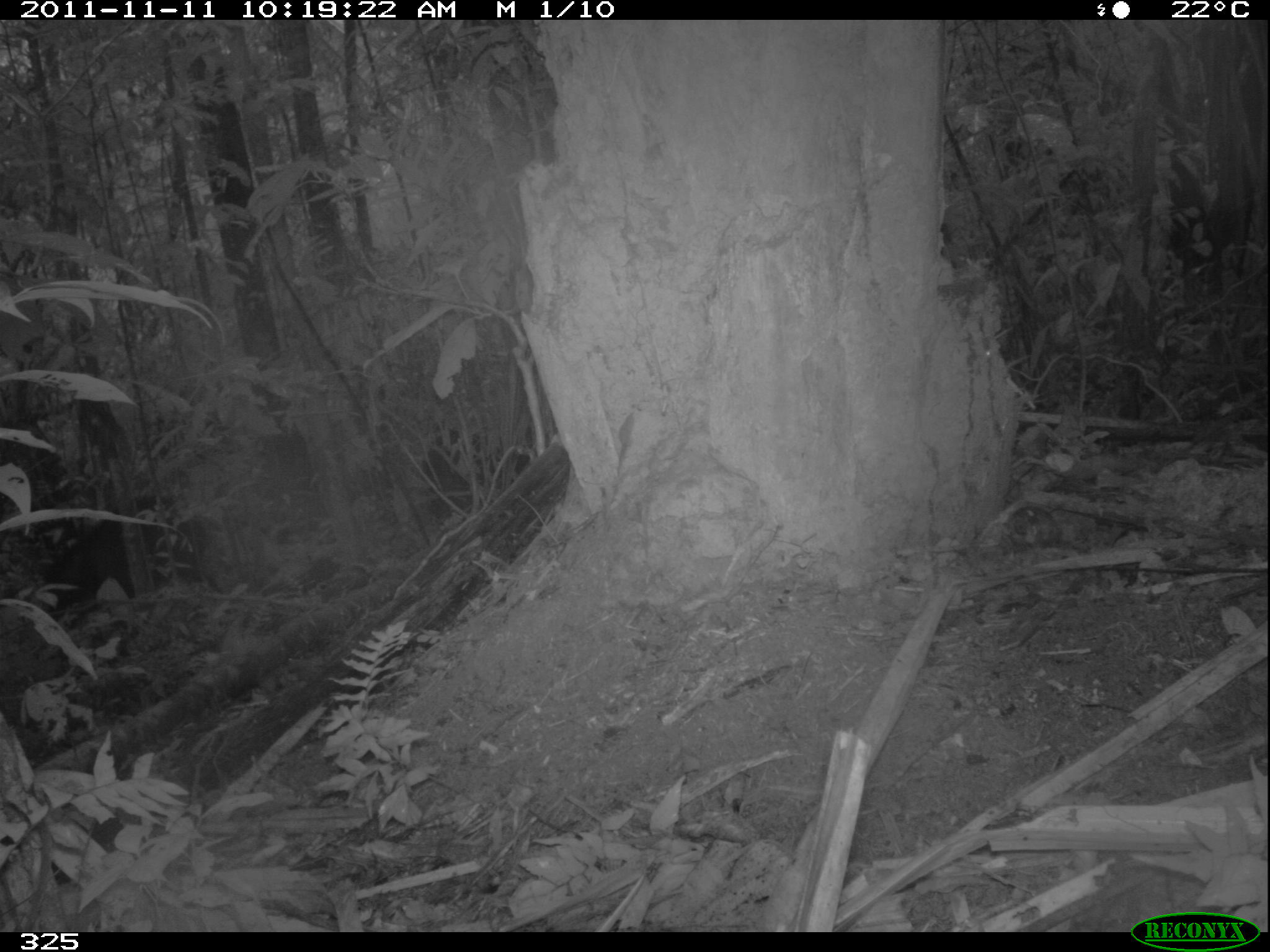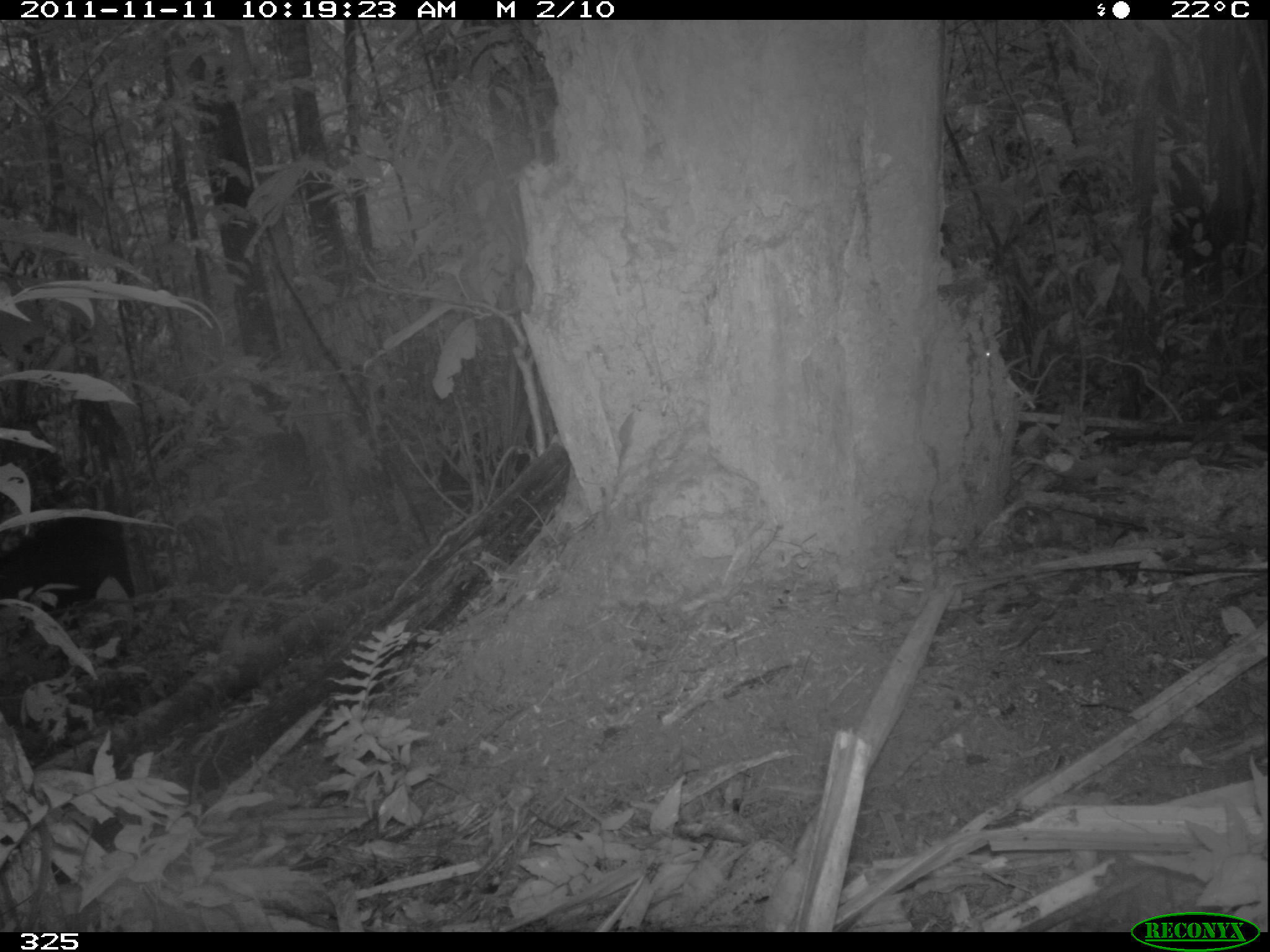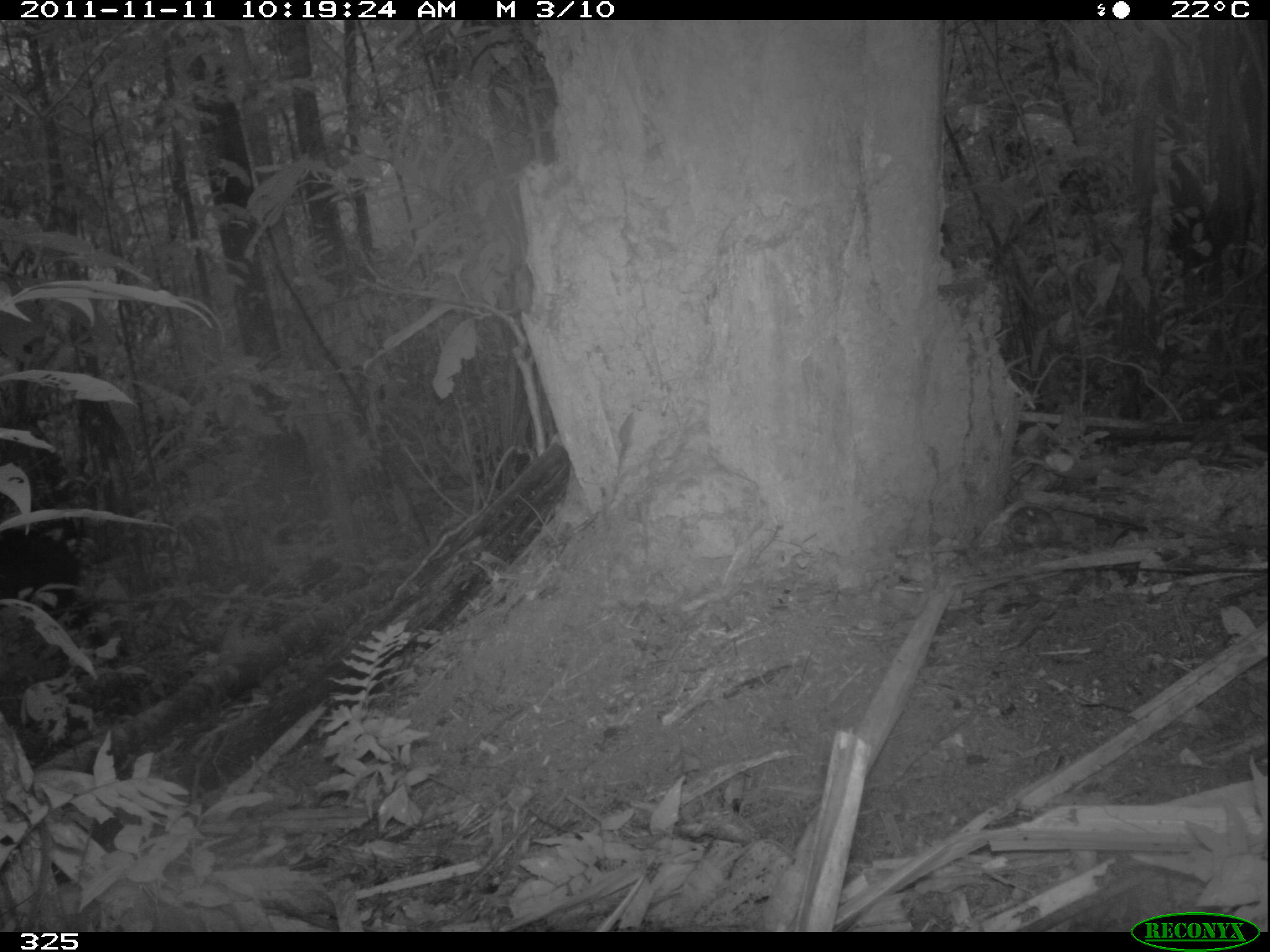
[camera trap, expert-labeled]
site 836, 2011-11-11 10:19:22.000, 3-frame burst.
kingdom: Animalia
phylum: Chordata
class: Mammalia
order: Artiodactyla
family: Tayassuidae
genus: Tayassu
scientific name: Tayassu pecari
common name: white-lipped peccary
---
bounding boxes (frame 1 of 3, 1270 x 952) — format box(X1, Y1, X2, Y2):
tayassu pecari: box(44, 497, 211, 619); box(419, 427, 533, 528)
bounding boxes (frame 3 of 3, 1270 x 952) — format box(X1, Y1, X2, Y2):
tayassu pecari: box(1, 526, 96, 637)